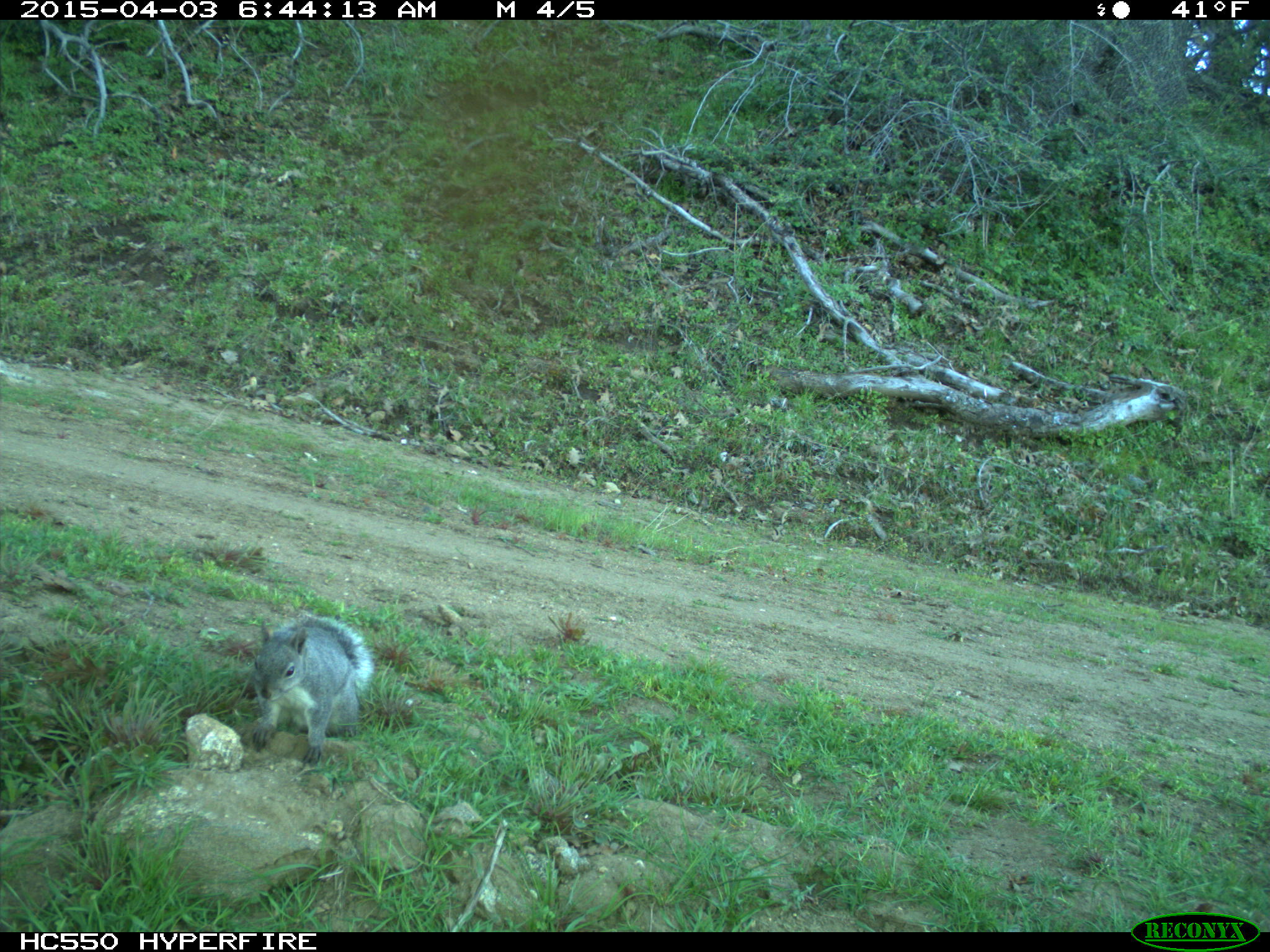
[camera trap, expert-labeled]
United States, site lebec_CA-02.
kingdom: Animalia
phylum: Chordata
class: Mammalia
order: Rodentia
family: Sciuridae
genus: Sciurus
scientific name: Sciurus carolinensis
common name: eastern gray squirrel